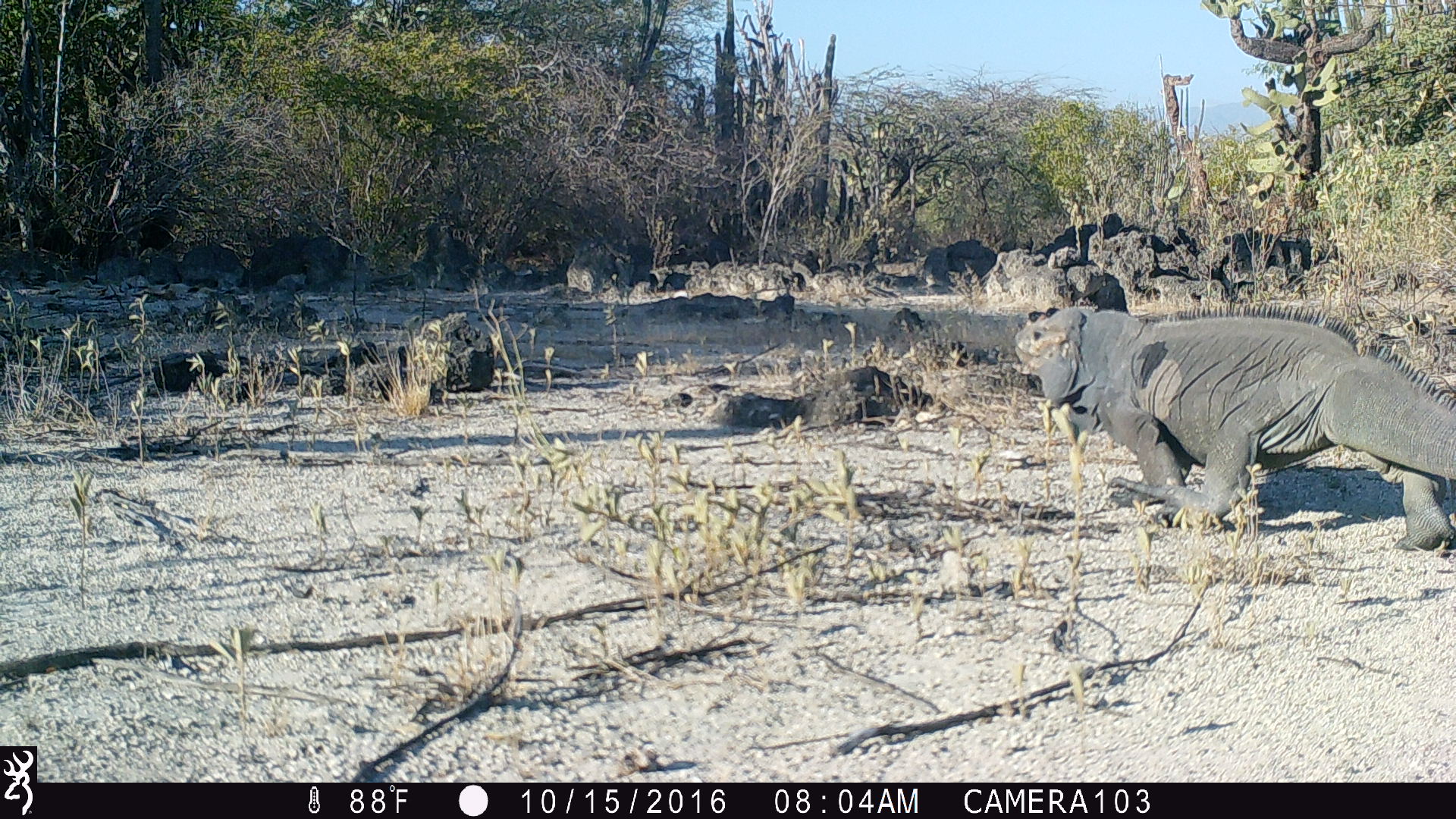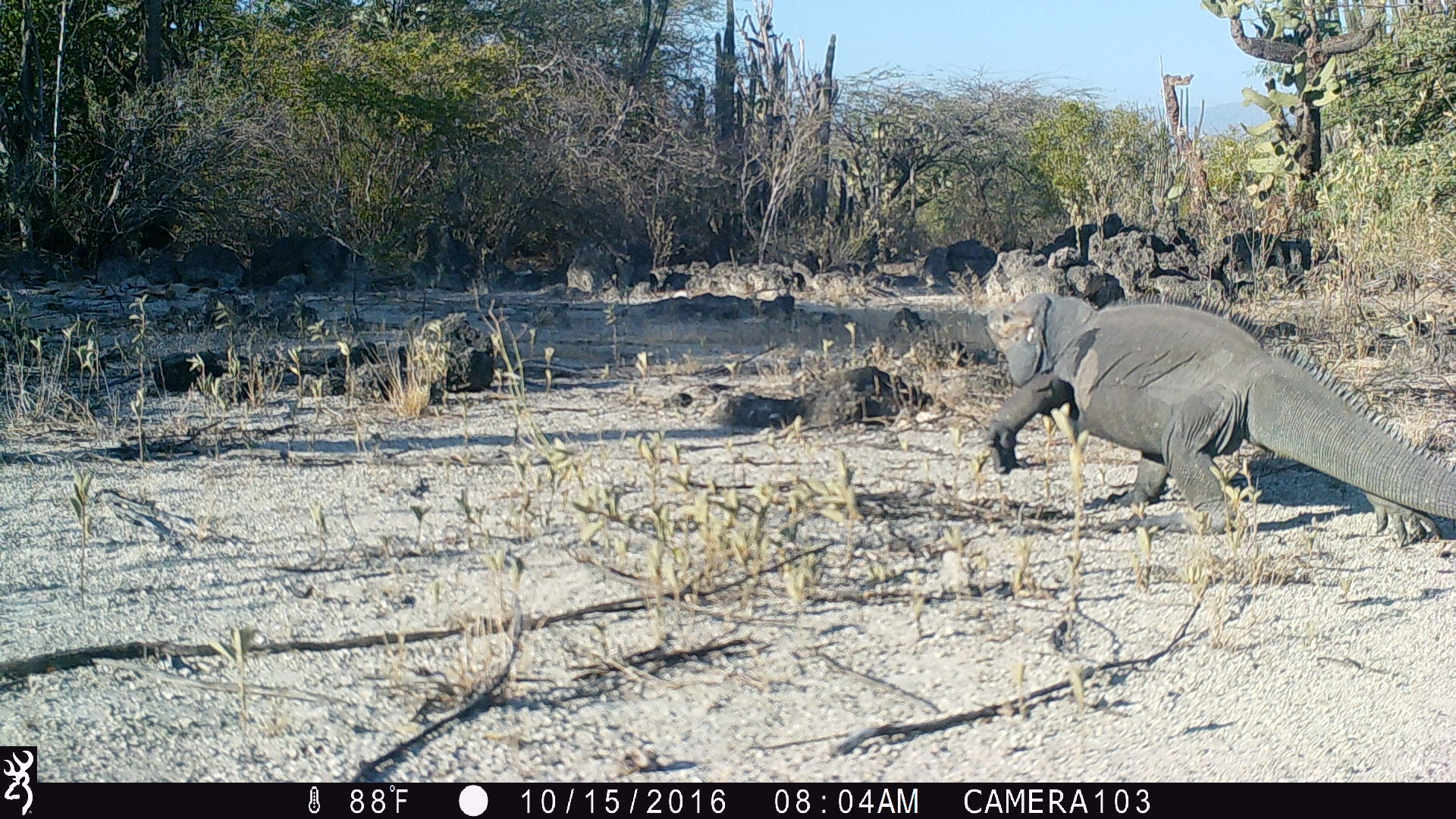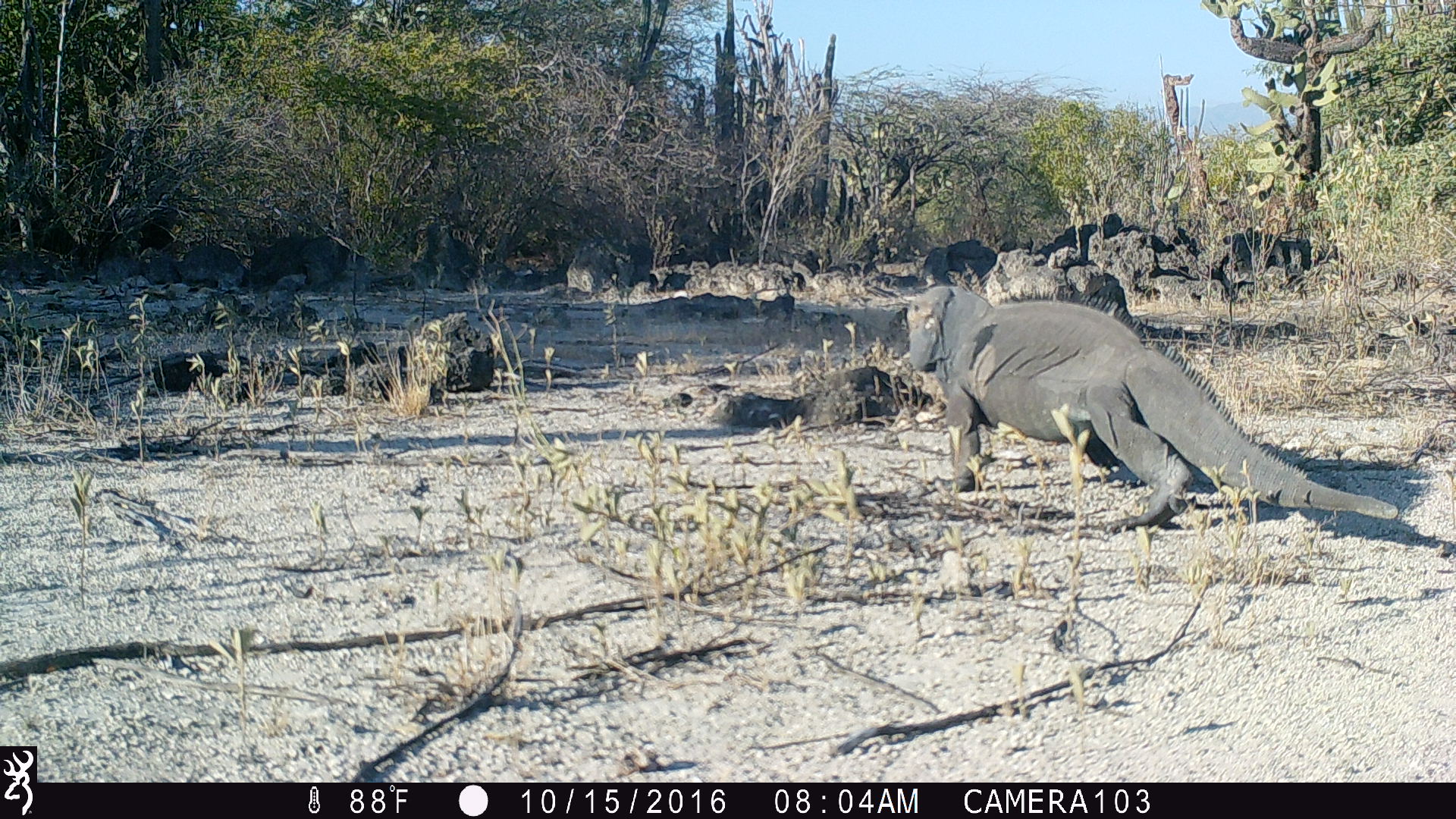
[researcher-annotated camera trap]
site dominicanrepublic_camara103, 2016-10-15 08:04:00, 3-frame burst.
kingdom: Animalia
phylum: Chordata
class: Reptilia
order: Squamata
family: Iguanidae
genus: Iguana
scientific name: Iguana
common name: typical iguanas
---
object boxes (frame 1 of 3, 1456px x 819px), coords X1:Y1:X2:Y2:
iguana: 1010:298:1456:576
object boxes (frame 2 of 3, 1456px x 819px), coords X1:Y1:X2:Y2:
iguana: 978:286:1451:581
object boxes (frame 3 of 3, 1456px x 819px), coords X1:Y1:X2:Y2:
iguana: 891:286:1414:564